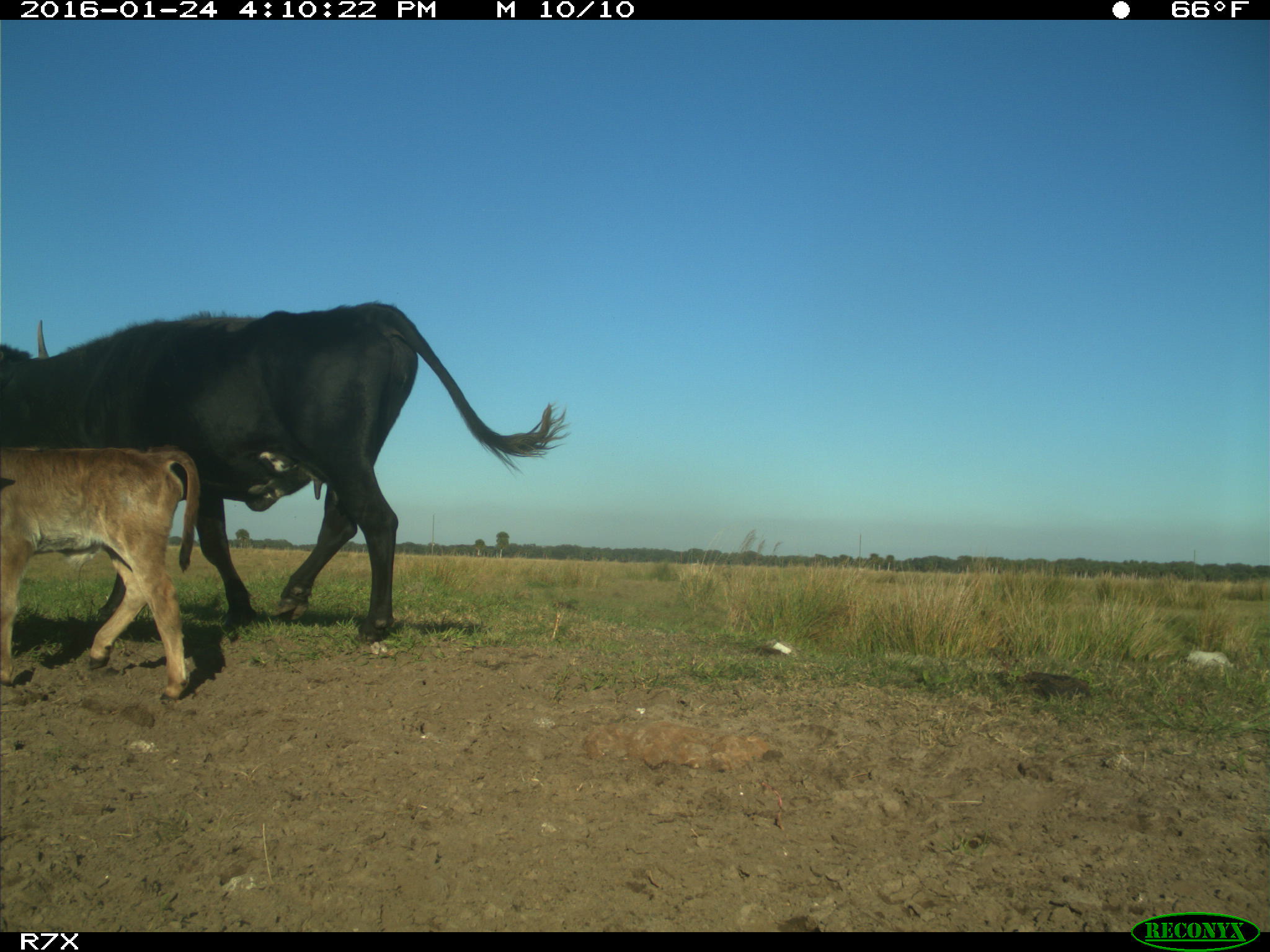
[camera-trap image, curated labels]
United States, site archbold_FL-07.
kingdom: Animalia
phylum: Chordata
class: Mammalia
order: Artiodactyla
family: Bovidae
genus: Bos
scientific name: Bos taurus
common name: domestic cow